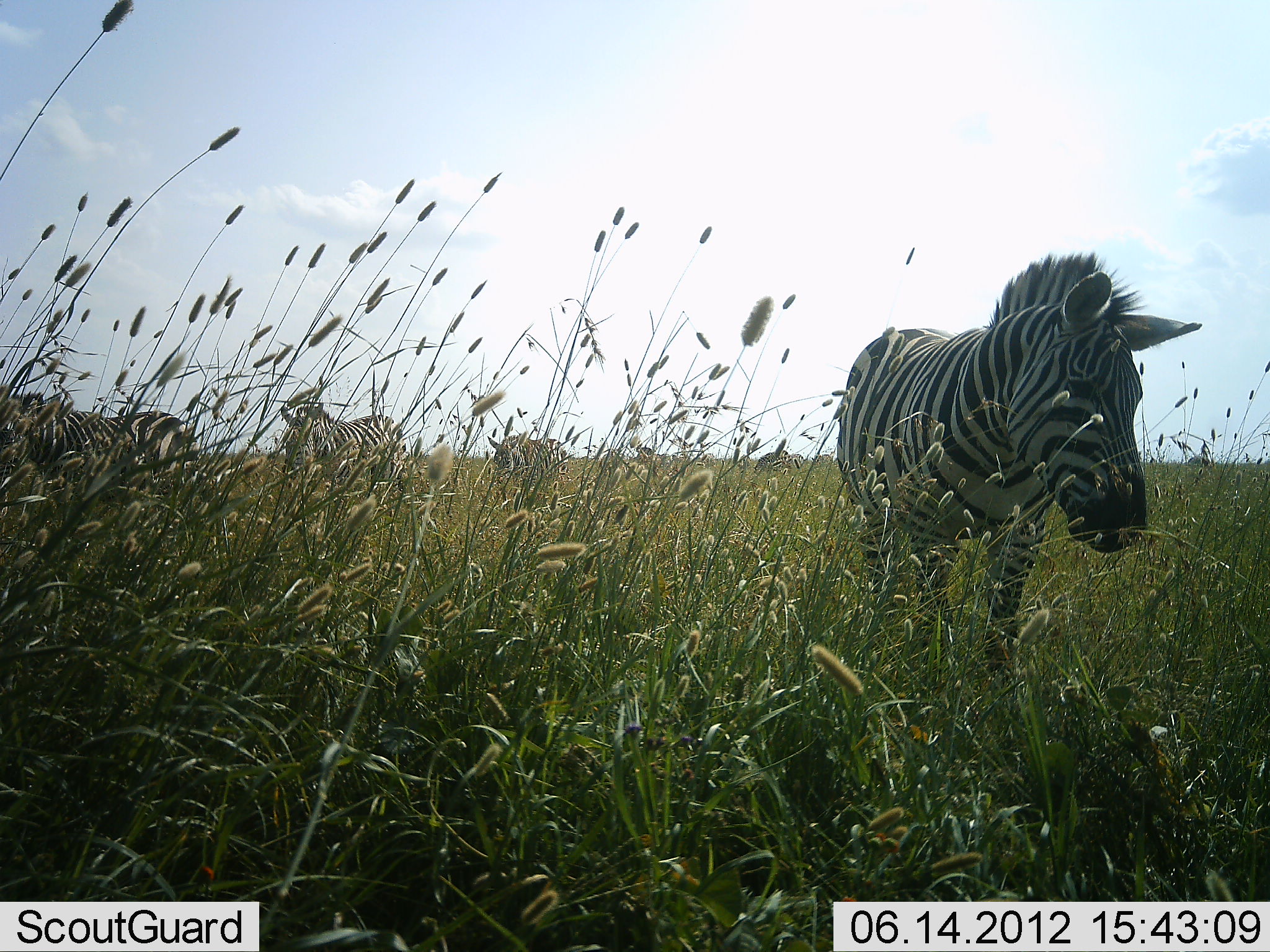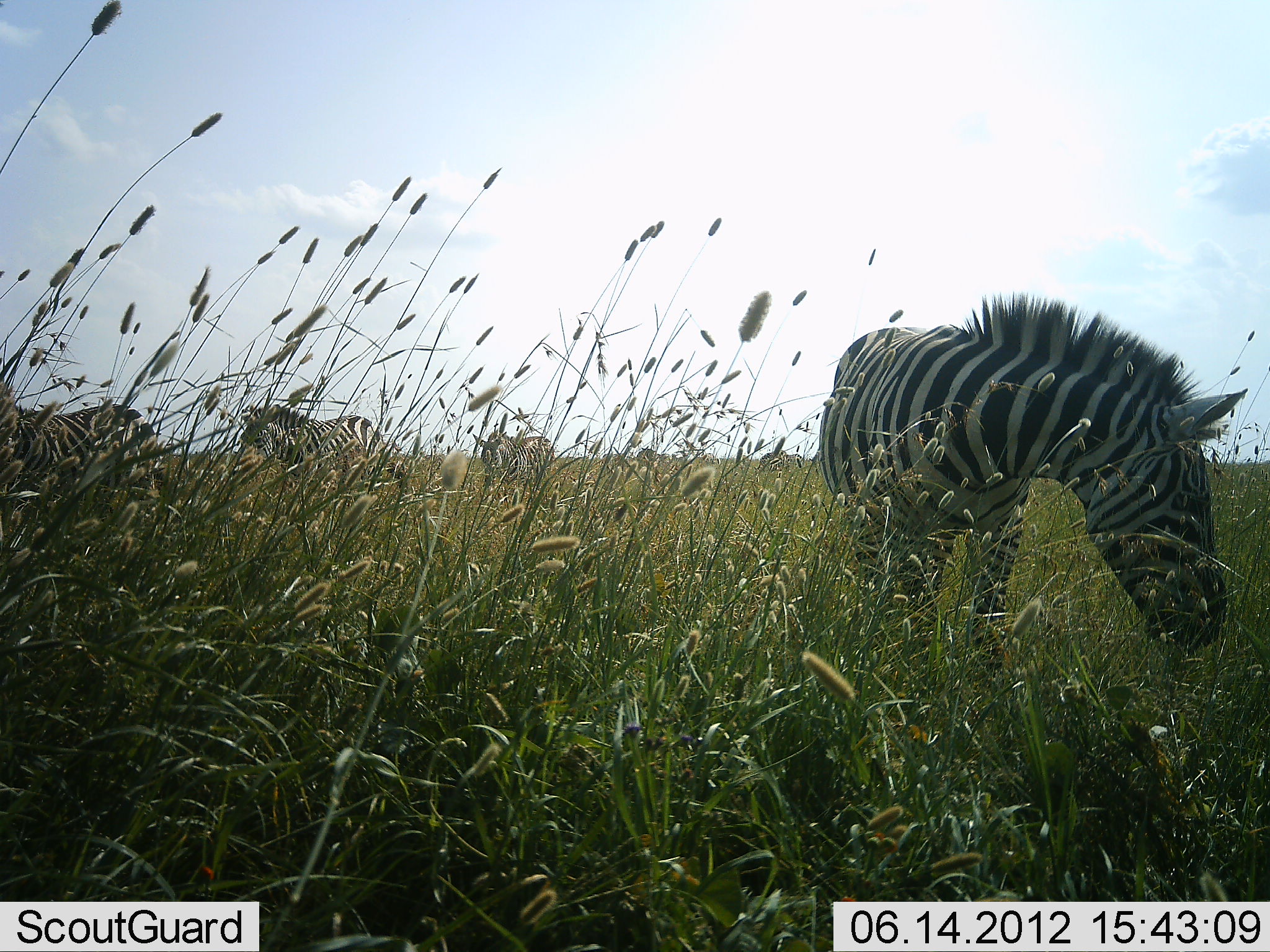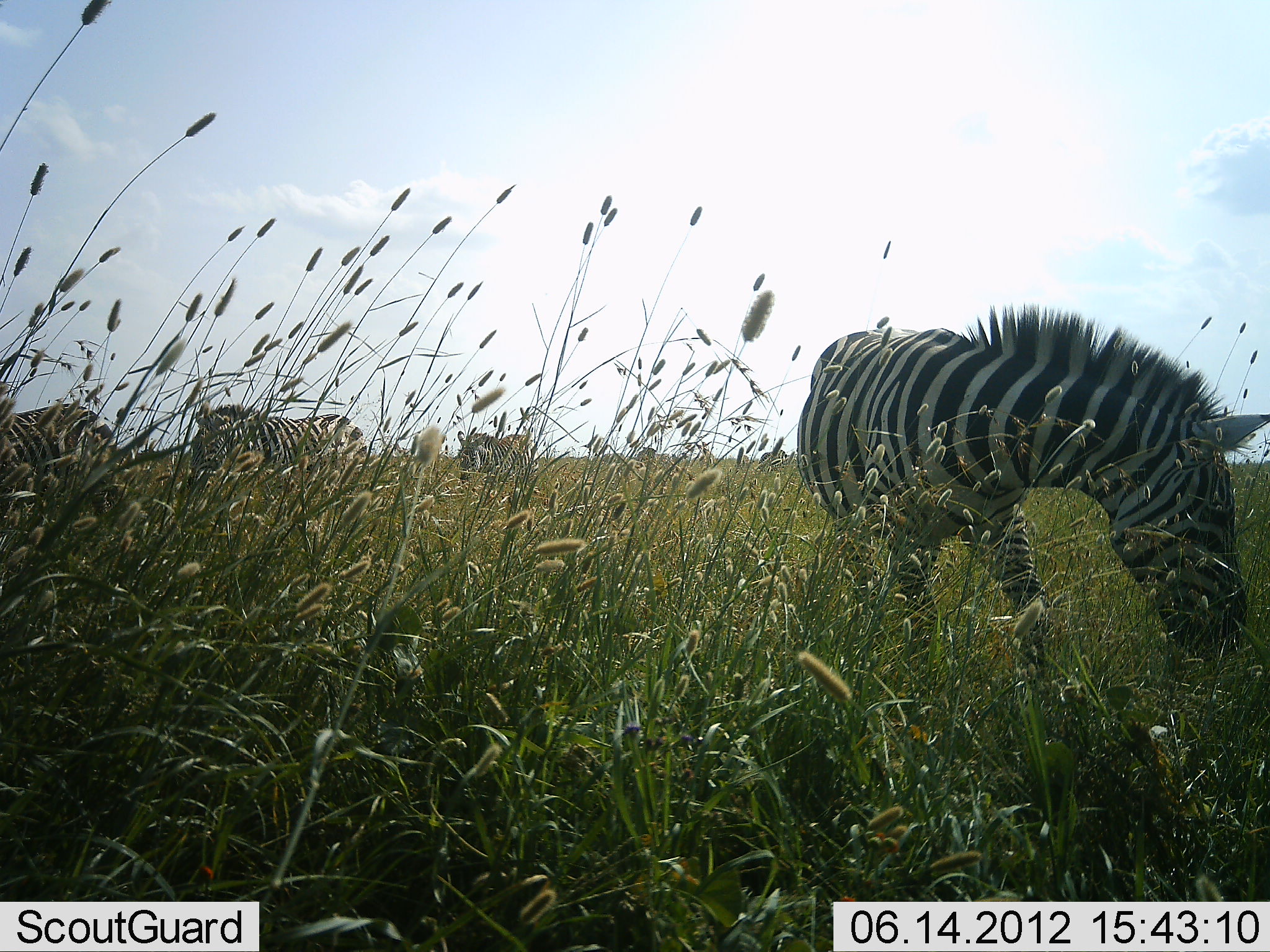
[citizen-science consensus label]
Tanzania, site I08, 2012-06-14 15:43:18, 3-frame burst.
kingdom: Animalia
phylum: Chordata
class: Mammalia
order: Perissodactyla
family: Equidae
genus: Equus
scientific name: Equus quagga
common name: plains zebra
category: zebra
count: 4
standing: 10%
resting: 0%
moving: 80%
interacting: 0%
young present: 0%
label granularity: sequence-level